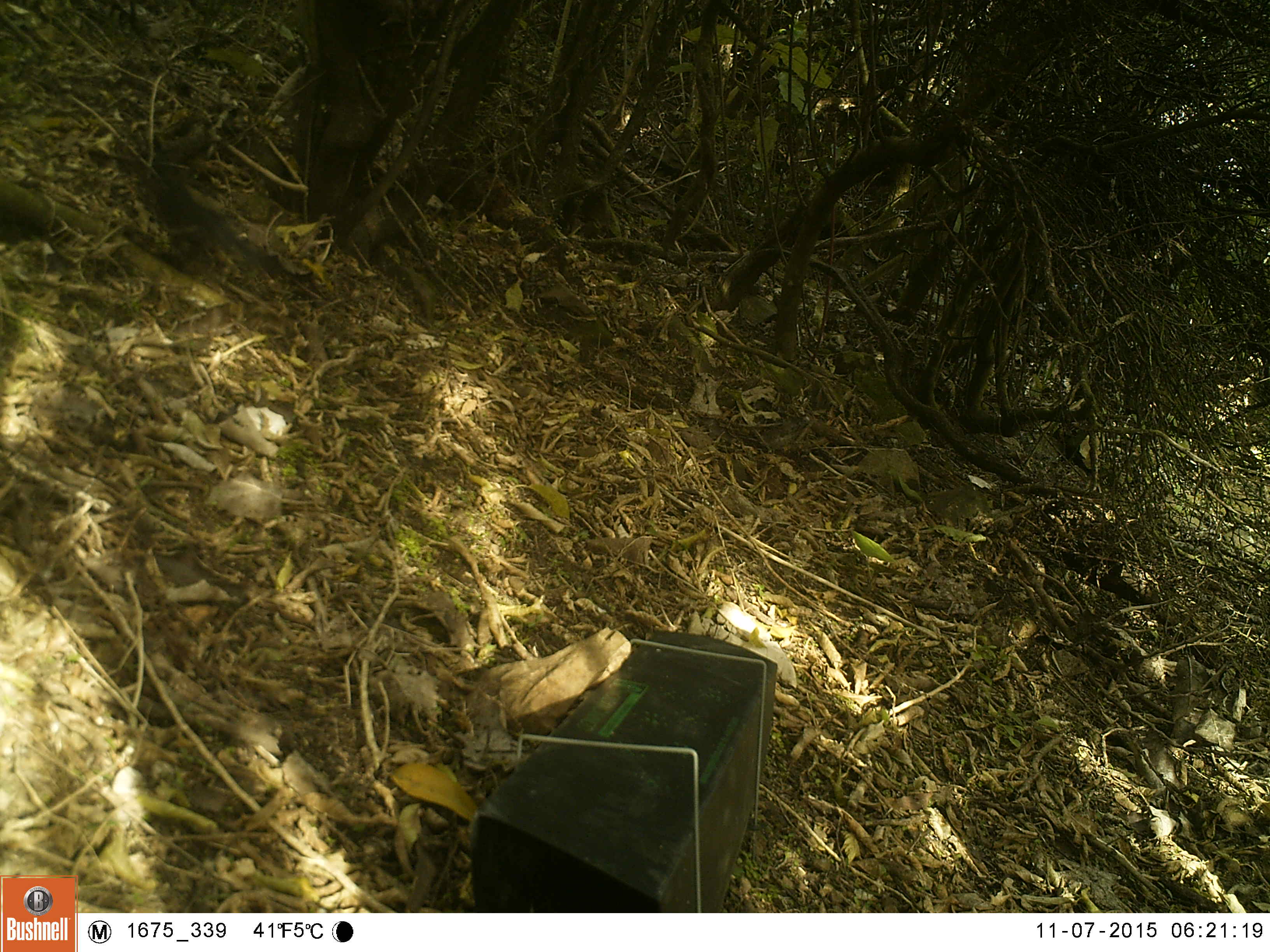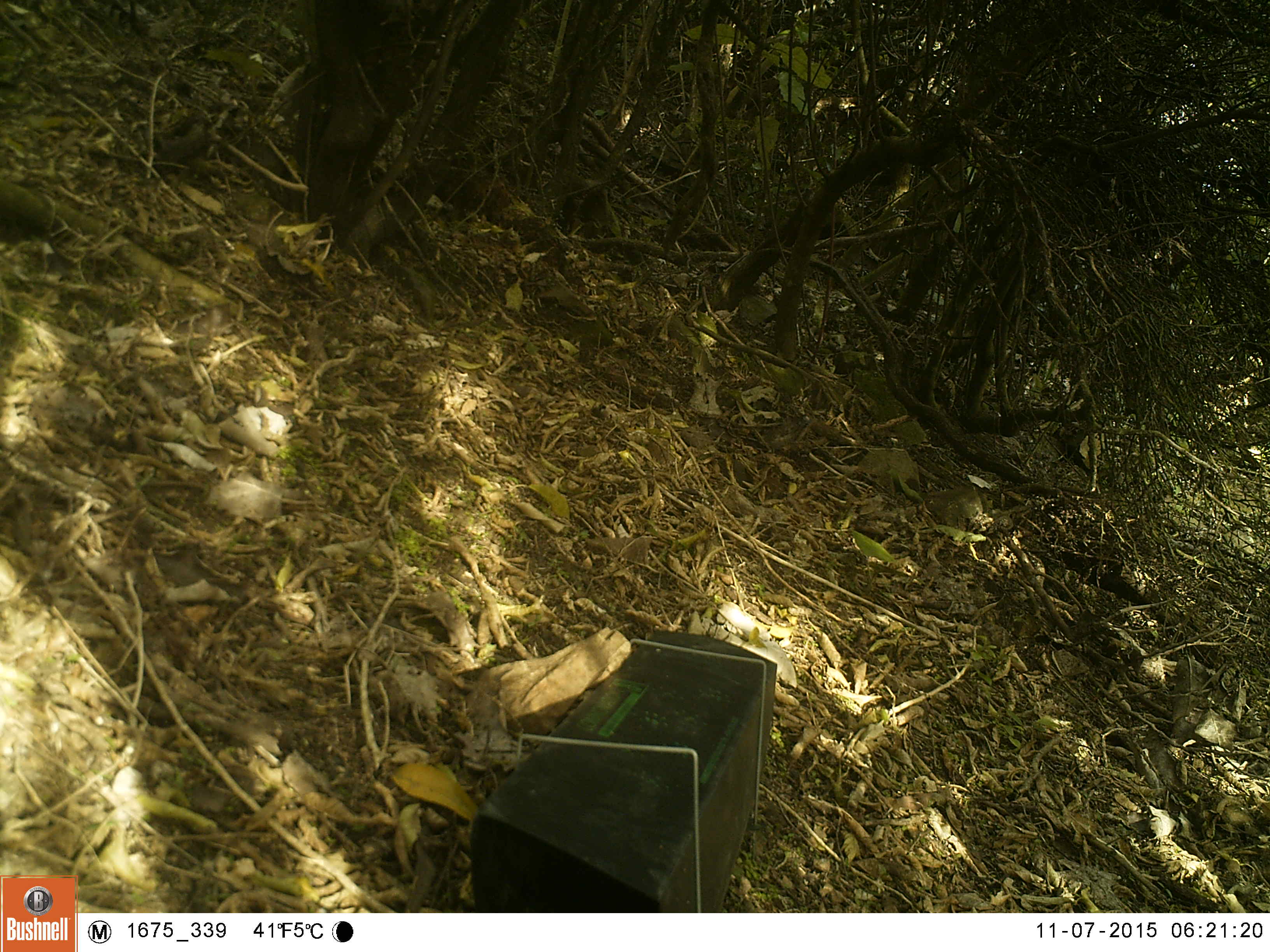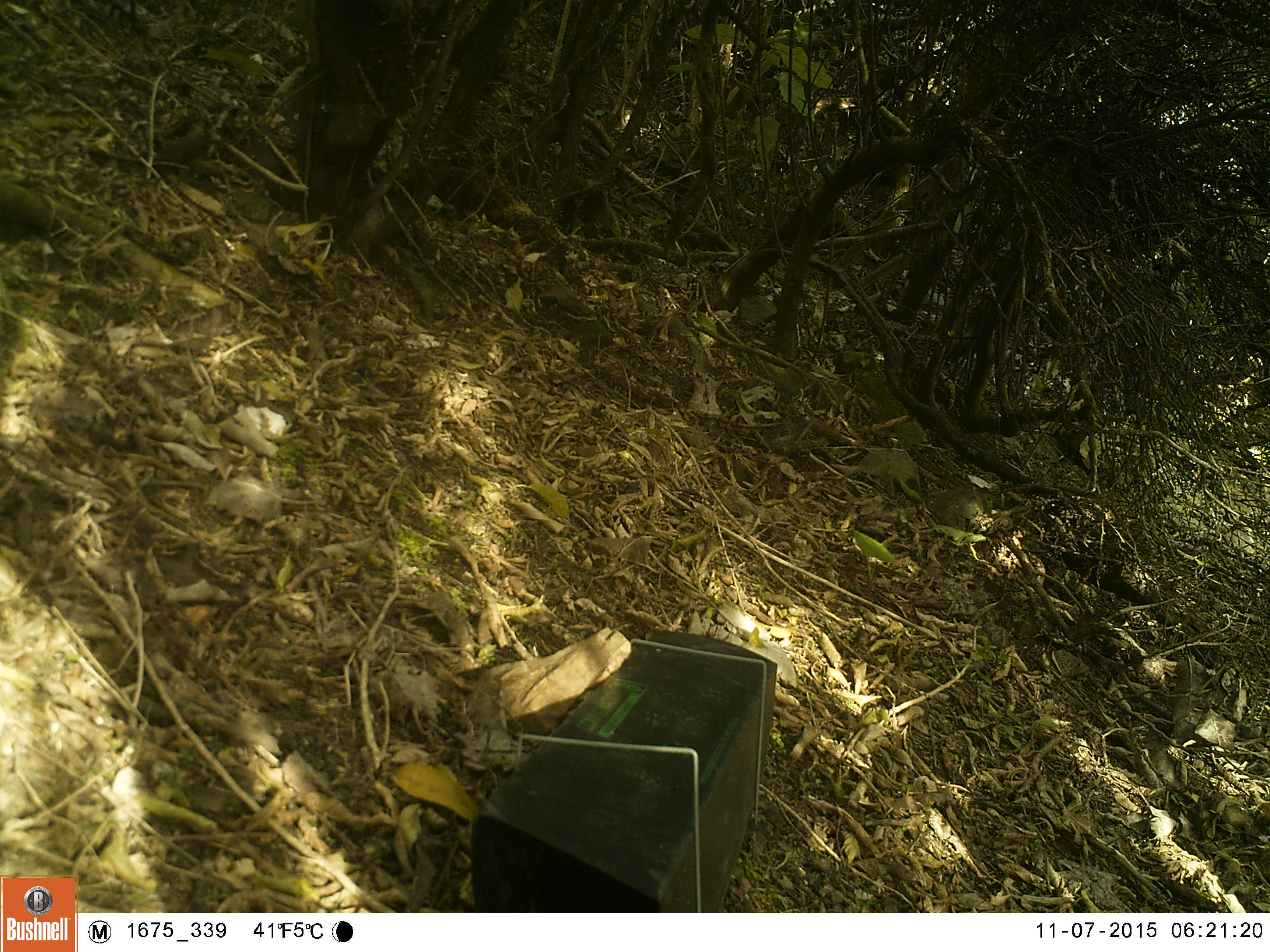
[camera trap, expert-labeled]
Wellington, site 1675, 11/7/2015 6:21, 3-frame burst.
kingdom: Animalia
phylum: Chordata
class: Aves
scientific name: Aves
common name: bird